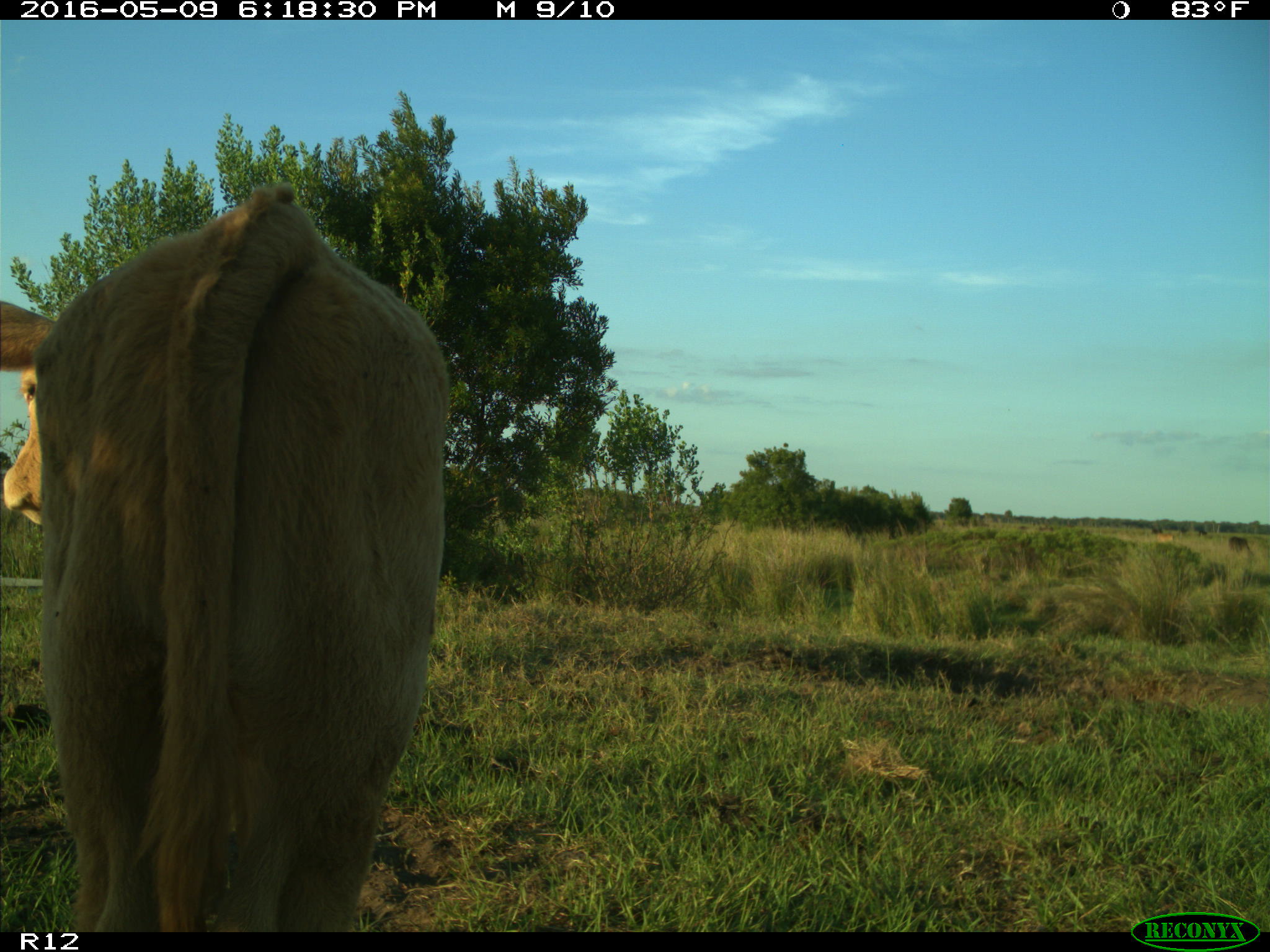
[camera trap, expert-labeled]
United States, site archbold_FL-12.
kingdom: Animalia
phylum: Chordata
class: Mammalia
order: Artiodactyla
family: Bovidae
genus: Bos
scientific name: Bos taurus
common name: domestic cow